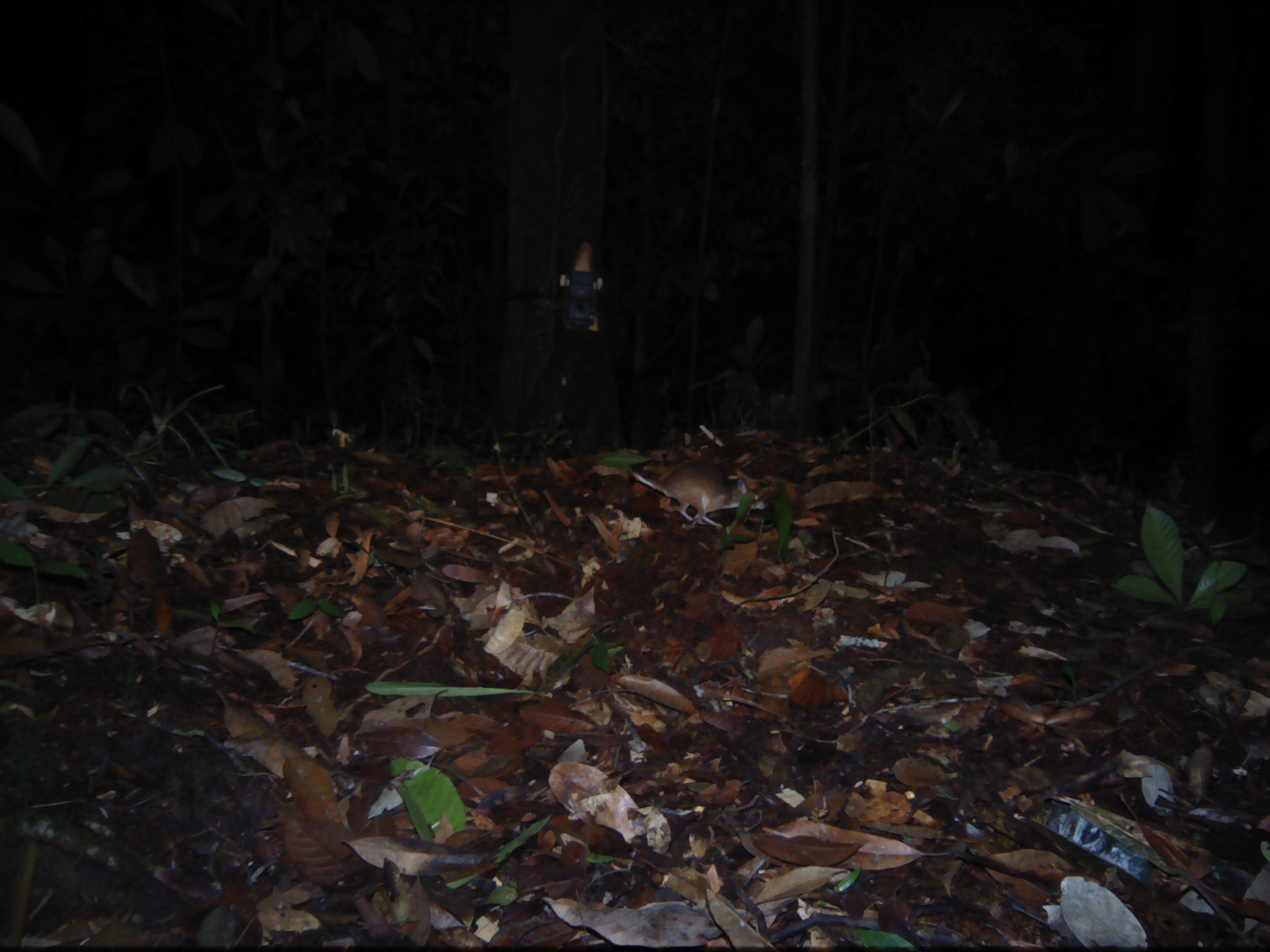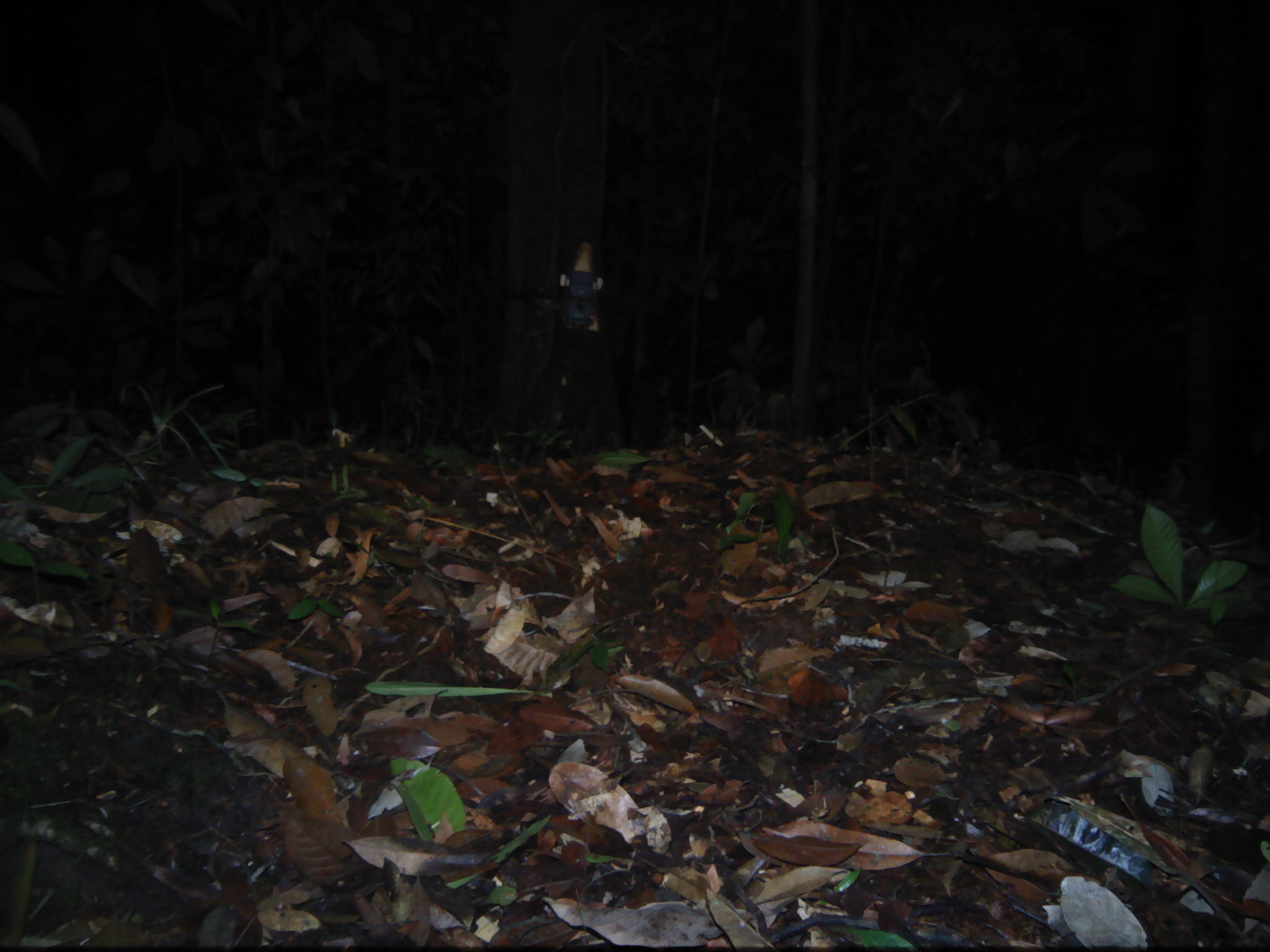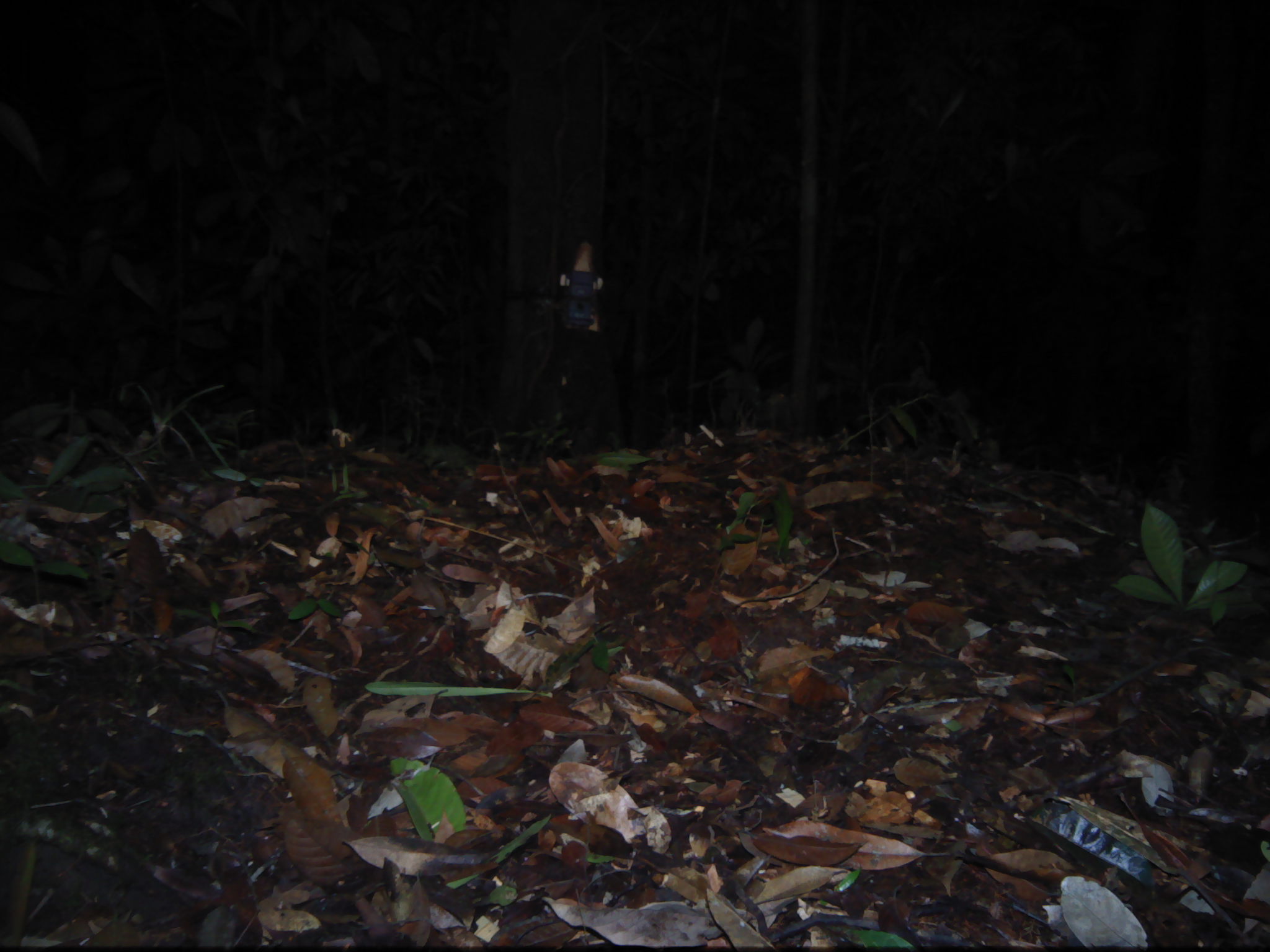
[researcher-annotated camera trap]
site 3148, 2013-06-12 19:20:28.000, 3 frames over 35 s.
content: unidentified animal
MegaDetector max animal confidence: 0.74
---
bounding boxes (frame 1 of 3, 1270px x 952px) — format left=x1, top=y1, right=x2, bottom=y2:
unknown: left=627, top=458, right=771, bottom=530